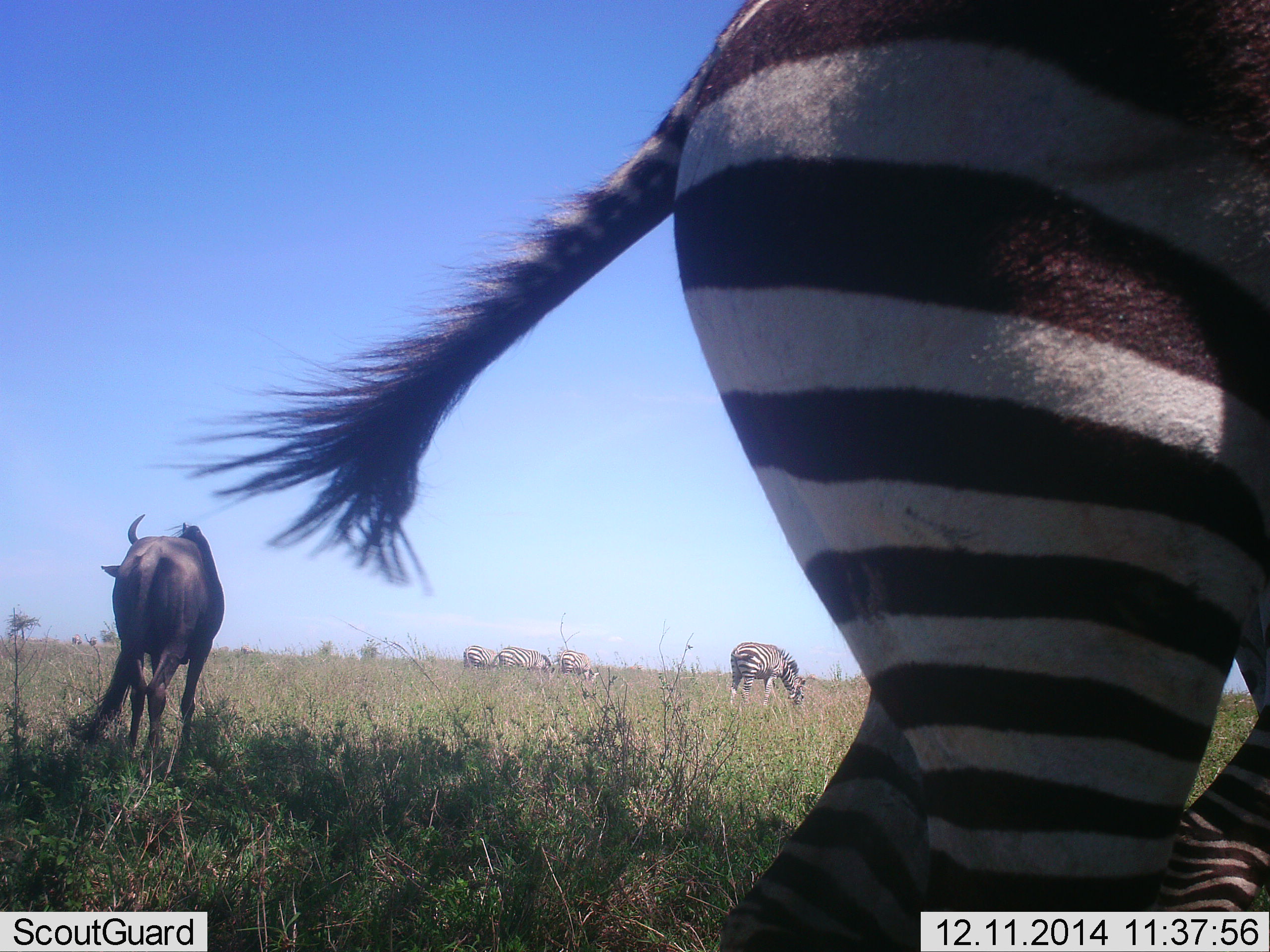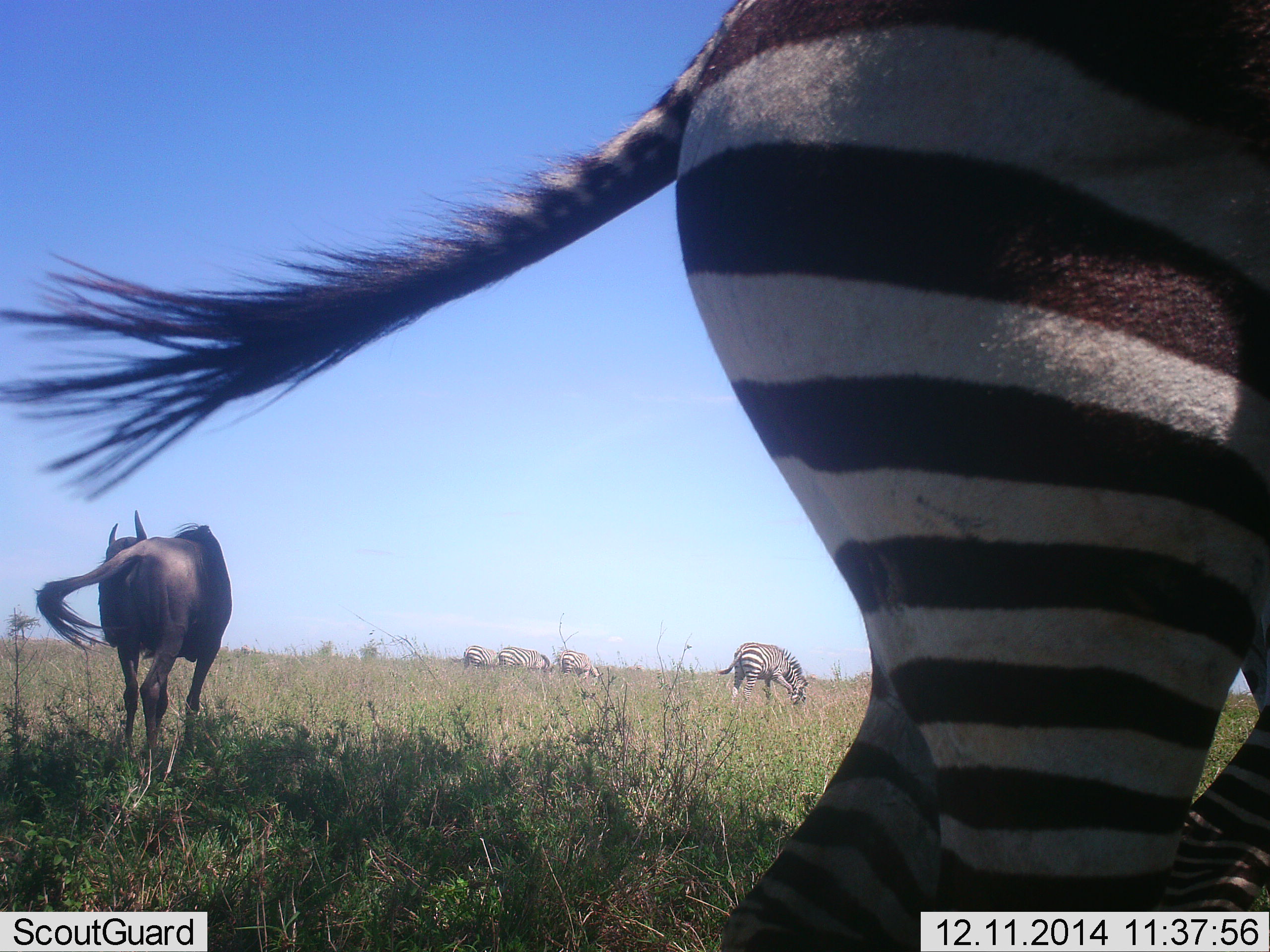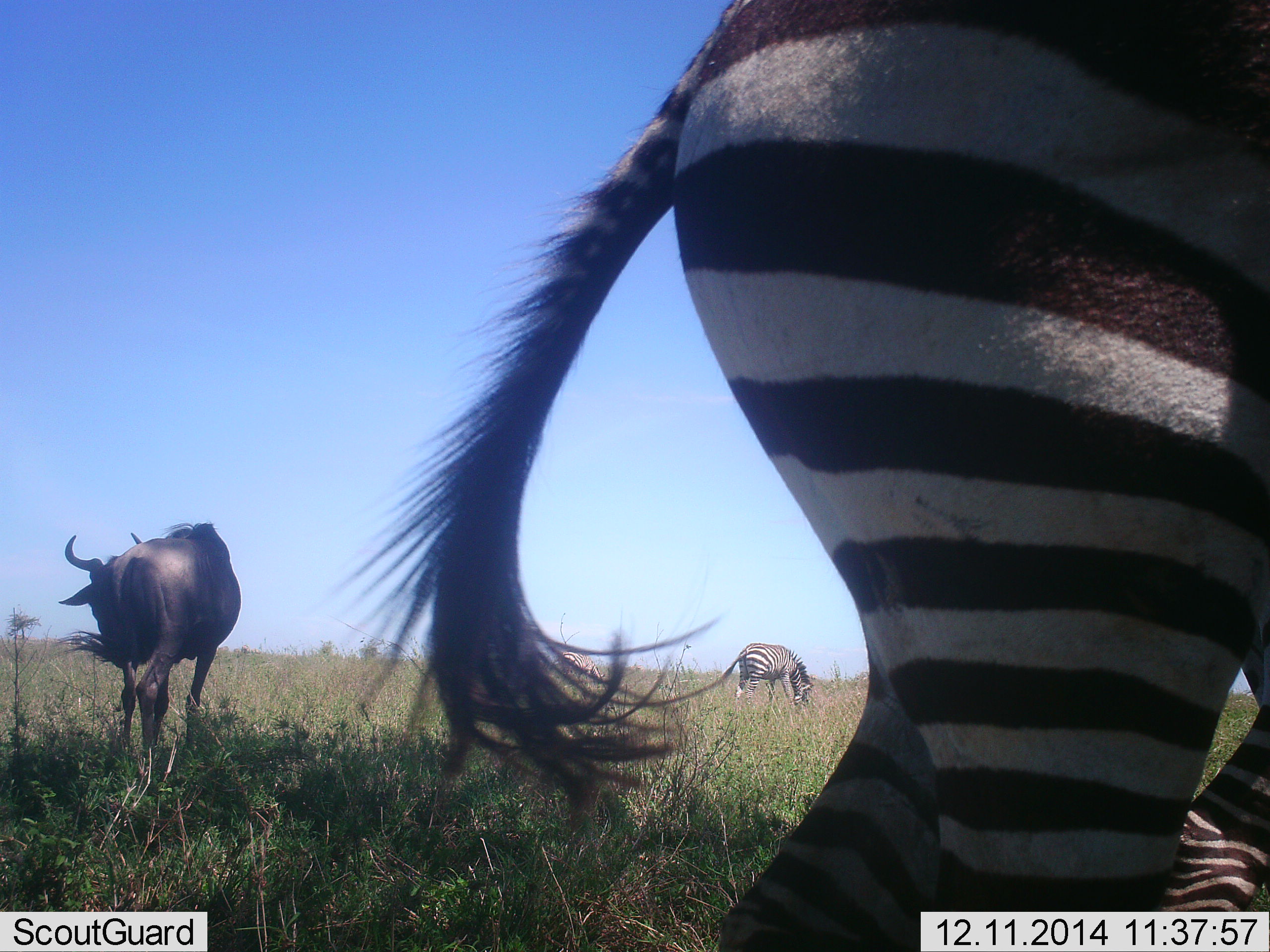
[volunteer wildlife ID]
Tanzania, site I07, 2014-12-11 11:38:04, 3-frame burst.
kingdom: Animalia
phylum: Chordata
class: Mammalia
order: Artiodactyla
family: Bovidae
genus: Connochaetes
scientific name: Connochaetes taurinus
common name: blue wildebeest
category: wildebeest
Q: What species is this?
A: Wildebeest (blue wildebeest) (Connochaetes taurinus).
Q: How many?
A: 1.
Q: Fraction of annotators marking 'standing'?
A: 90%.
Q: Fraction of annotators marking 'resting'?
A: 10%.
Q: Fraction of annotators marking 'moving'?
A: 0%.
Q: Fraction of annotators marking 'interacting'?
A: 0%.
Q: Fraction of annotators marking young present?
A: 0%.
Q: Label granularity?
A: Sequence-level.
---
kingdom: Animalia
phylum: Chordata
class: Mammalia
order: Perissodactyla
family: Equidae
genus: Equus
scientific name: Equus quagga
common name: plains zebra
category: zebra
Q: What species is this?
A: Zebra (plains zebra) (Equus quagga).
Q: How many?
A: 5.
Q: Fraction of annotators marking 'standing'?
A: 60%.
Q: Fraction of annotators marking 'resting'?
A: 10%.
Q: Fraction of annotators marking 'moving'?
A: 10%.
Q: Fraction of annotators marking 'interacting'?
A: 0%.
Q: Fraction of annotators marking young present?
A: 0%.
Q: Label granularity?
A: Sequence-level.